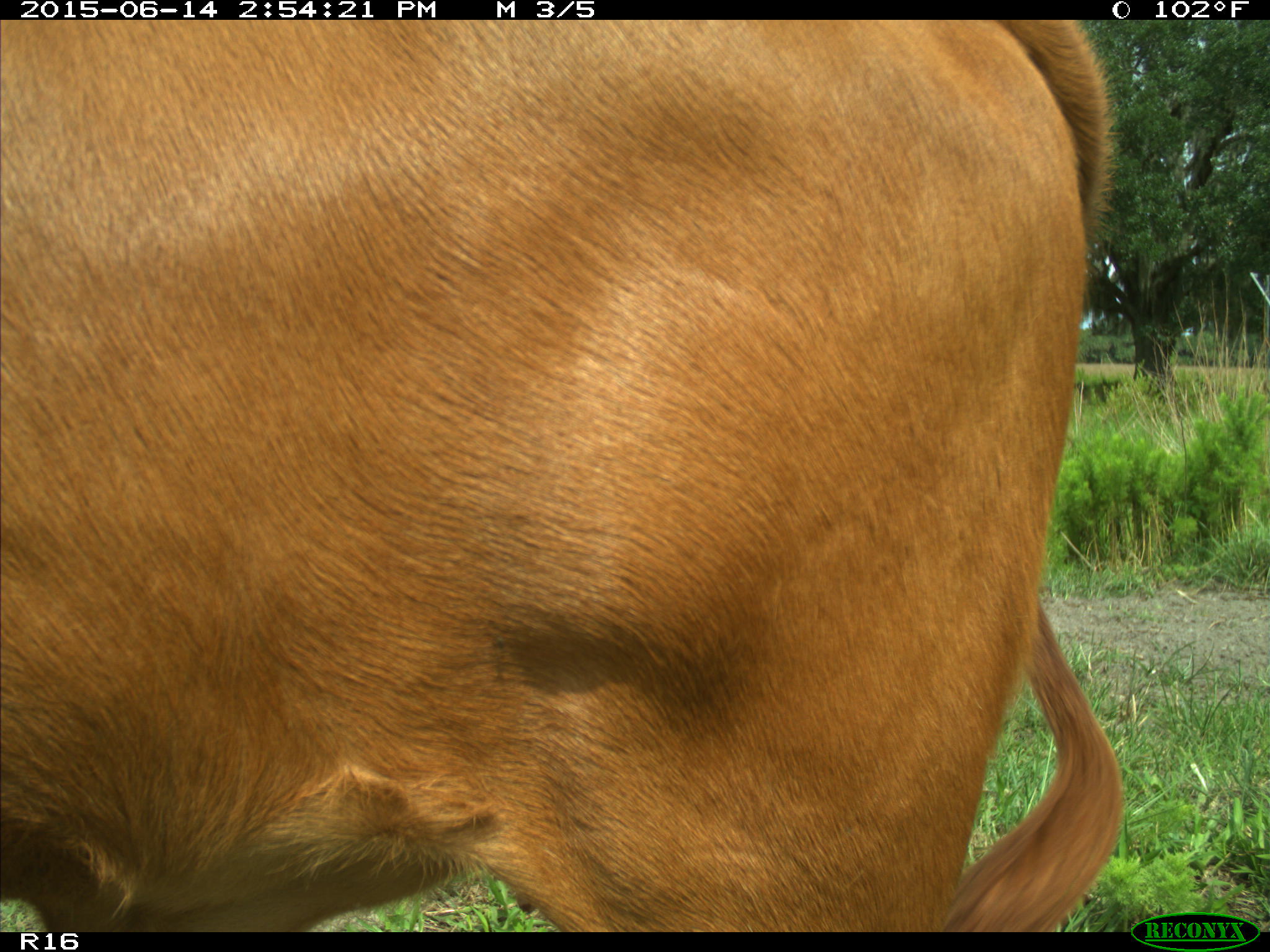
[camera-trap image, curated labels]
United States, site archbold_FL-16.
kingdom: Animalia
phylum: Chordata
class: Mammalia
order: Artiodactyla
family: Bovidae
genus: Bos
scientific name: Bos taurus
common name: domestic cow